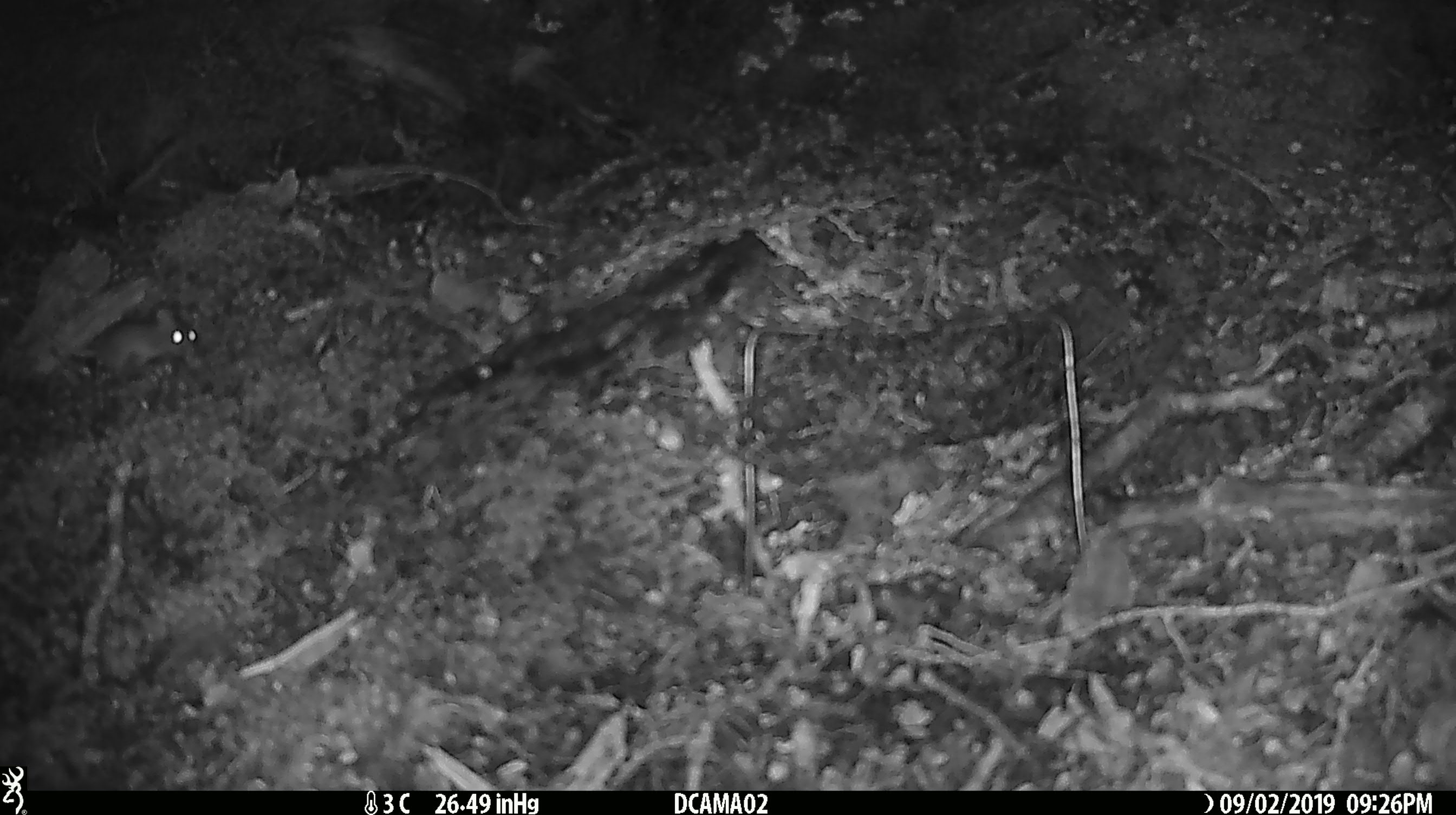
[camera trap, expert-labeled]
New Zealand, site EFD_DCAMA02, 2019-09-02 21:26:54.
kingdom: Animalia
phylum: Chordata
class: Mammalia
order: Rodentia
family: Muridae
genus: Mus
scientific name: Mus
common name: mouse